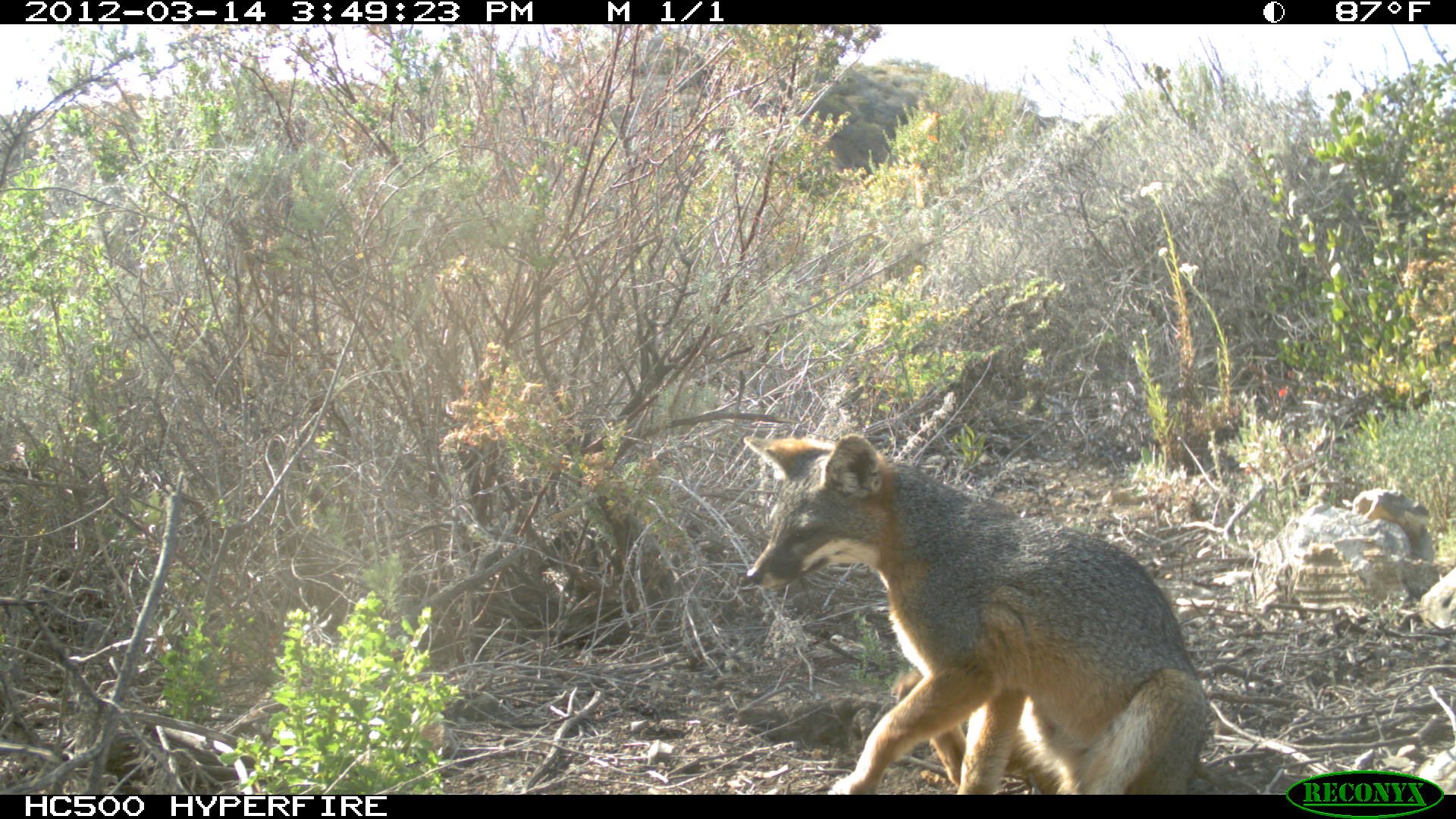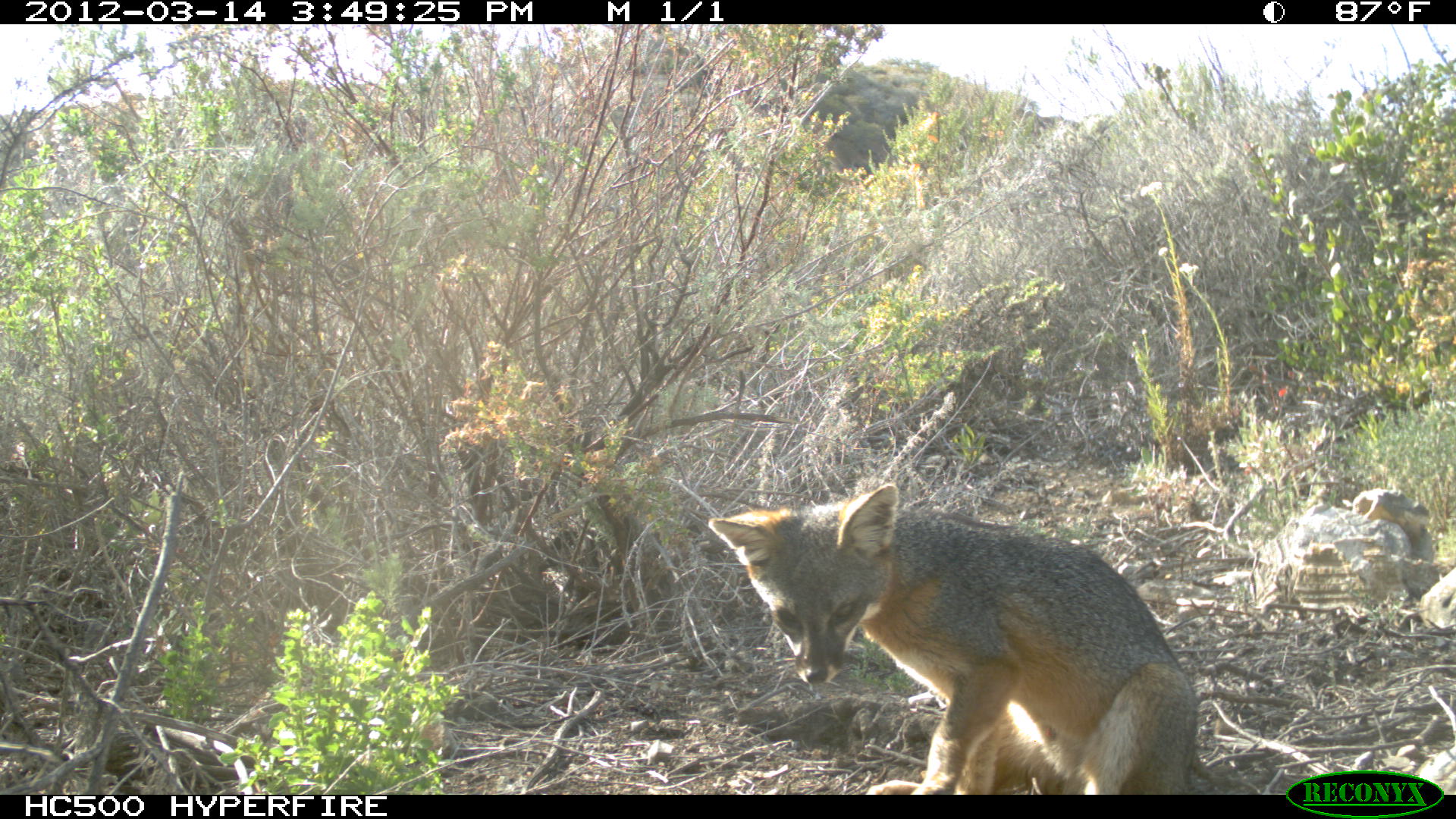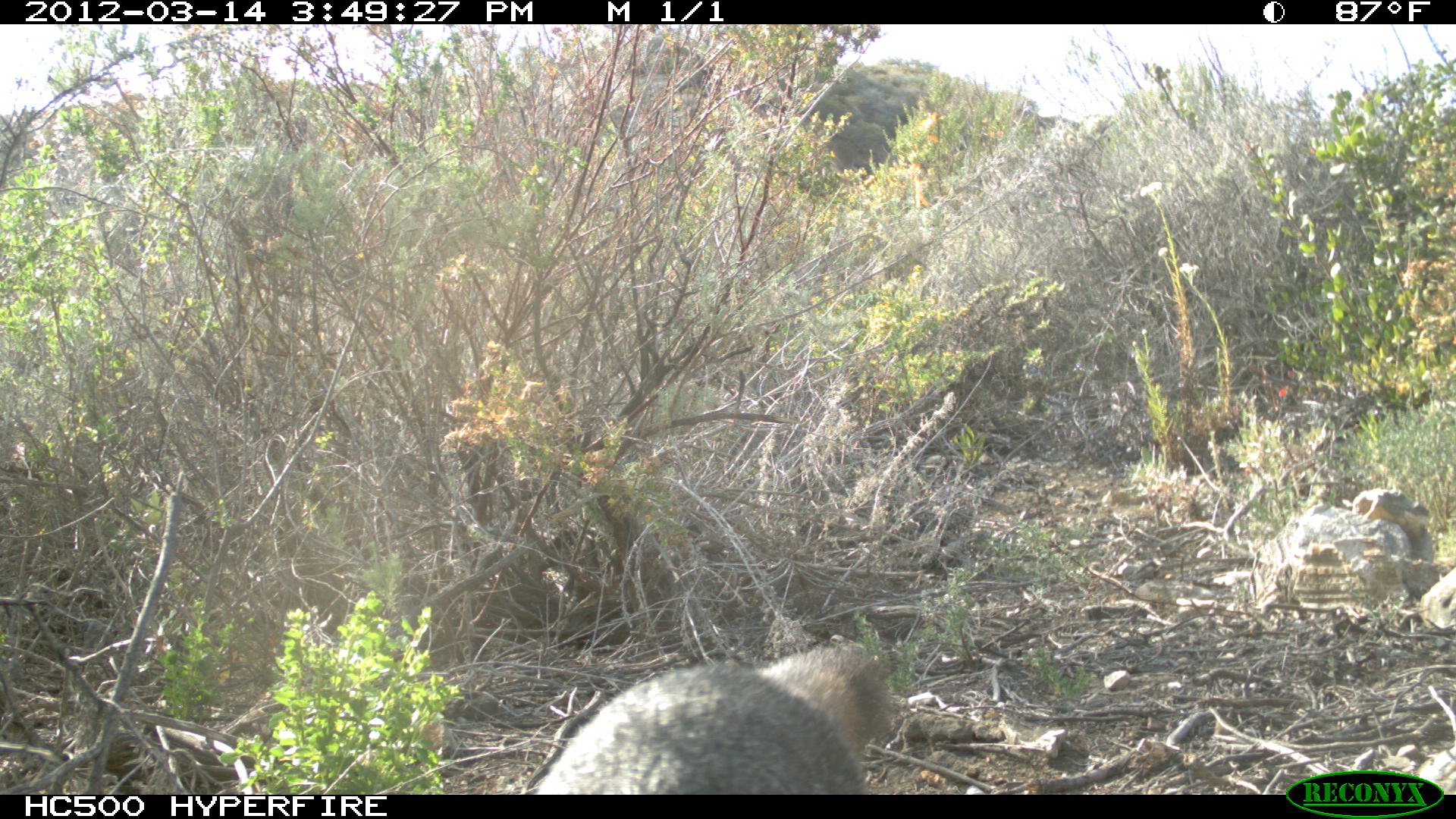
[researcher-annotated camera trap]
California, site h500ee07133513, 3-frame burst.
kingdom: Animalia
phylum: Chordata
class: Mammalia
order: Carnivora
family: Canidae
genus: Urocyon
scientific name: Urocyon littoralis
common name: island fox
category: fox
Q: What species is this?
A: Fox (island fox) (Urocyon littoralis).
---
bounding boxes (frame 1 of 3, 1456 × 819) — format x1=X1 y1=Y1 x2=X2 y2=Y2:
fox: x1=741 y1=431 x2=1208 y2=793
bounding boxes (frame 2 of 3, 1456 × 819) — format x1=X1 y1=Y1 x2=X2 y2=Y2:
fox: x1=708 y1=482 x2=1198 y2=795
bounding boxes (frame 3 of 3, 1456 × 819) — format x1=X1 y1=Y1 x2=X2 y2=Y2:
fox: x1=534 y1=645 x2=890 y2=794